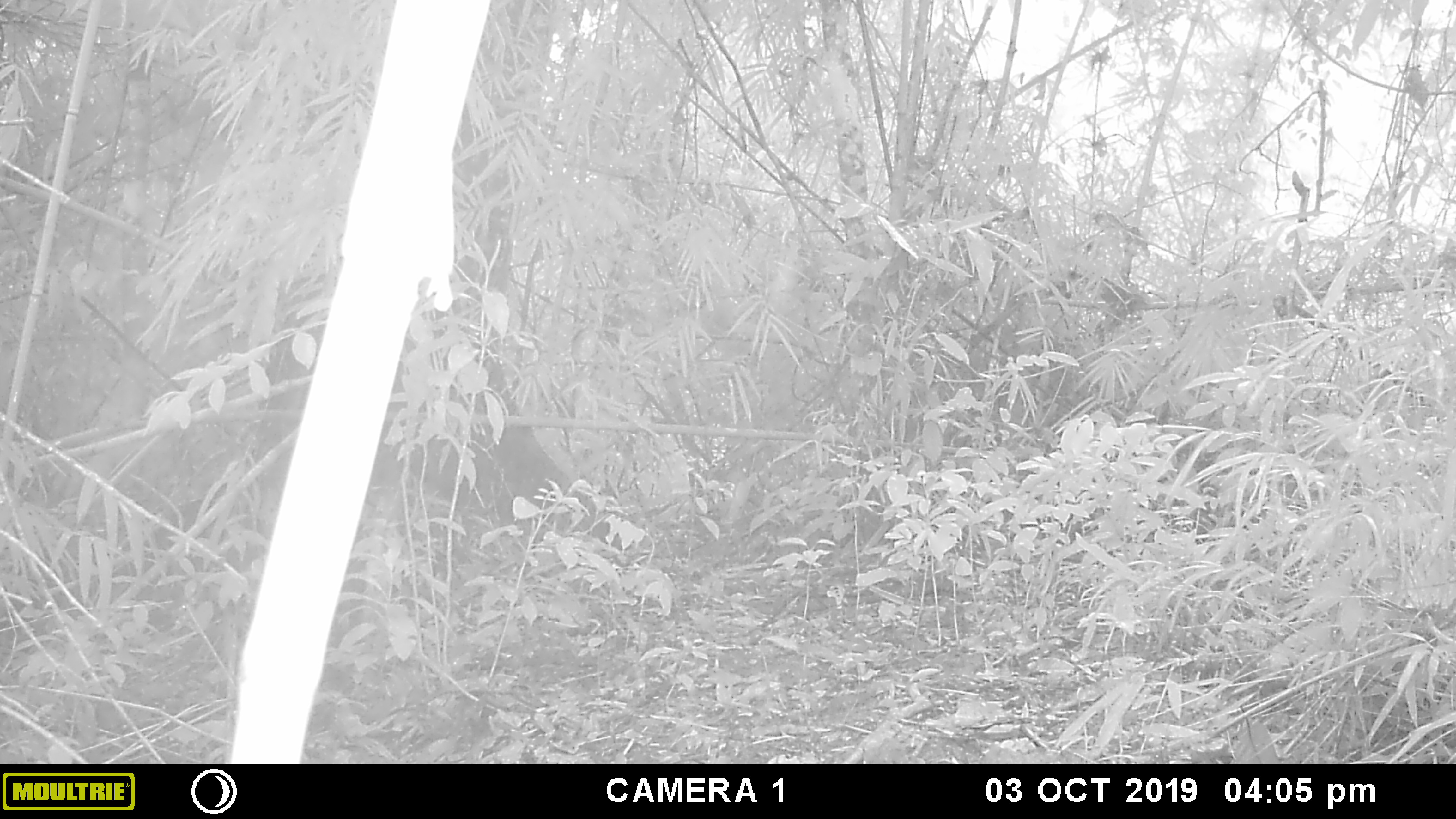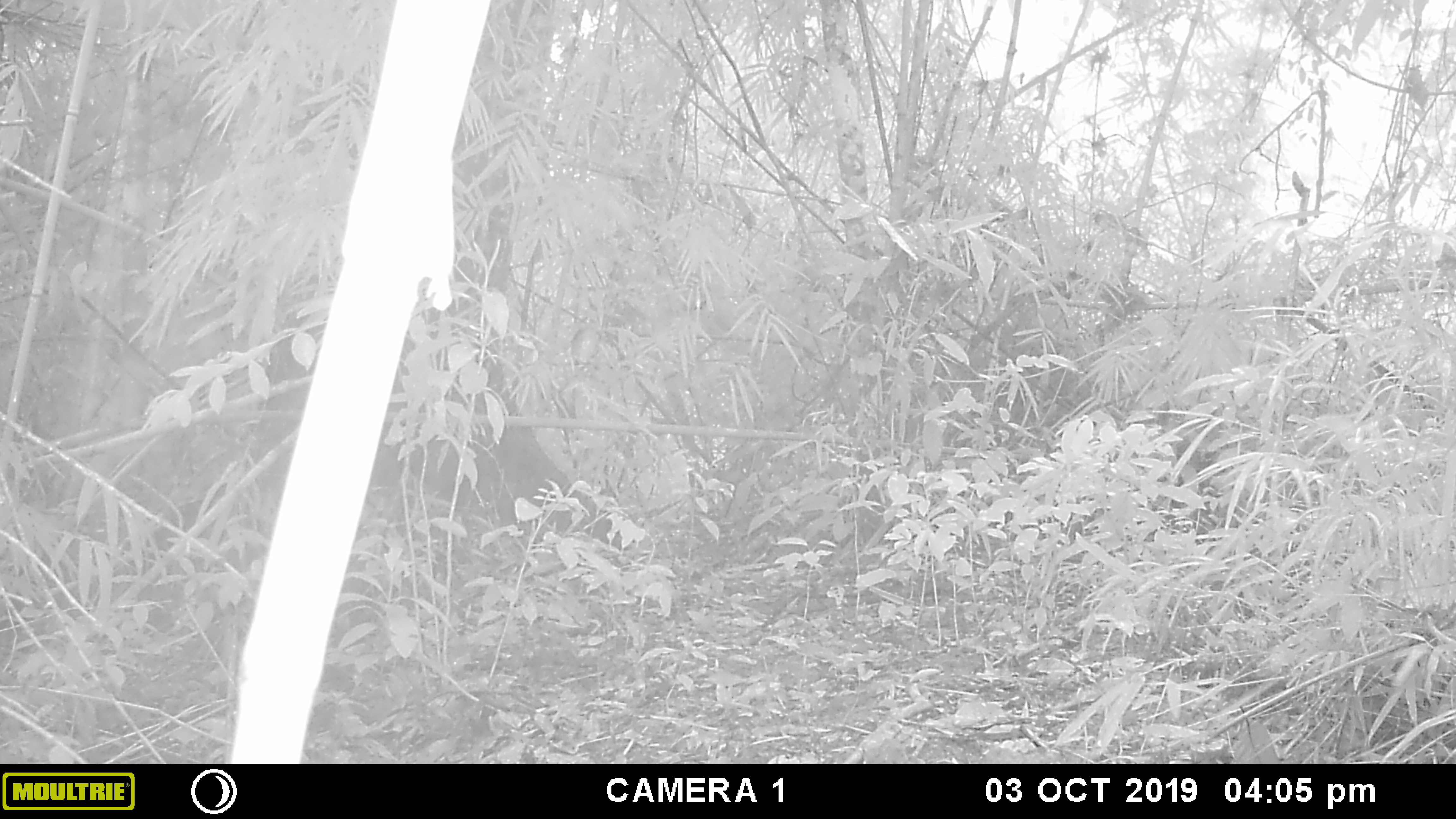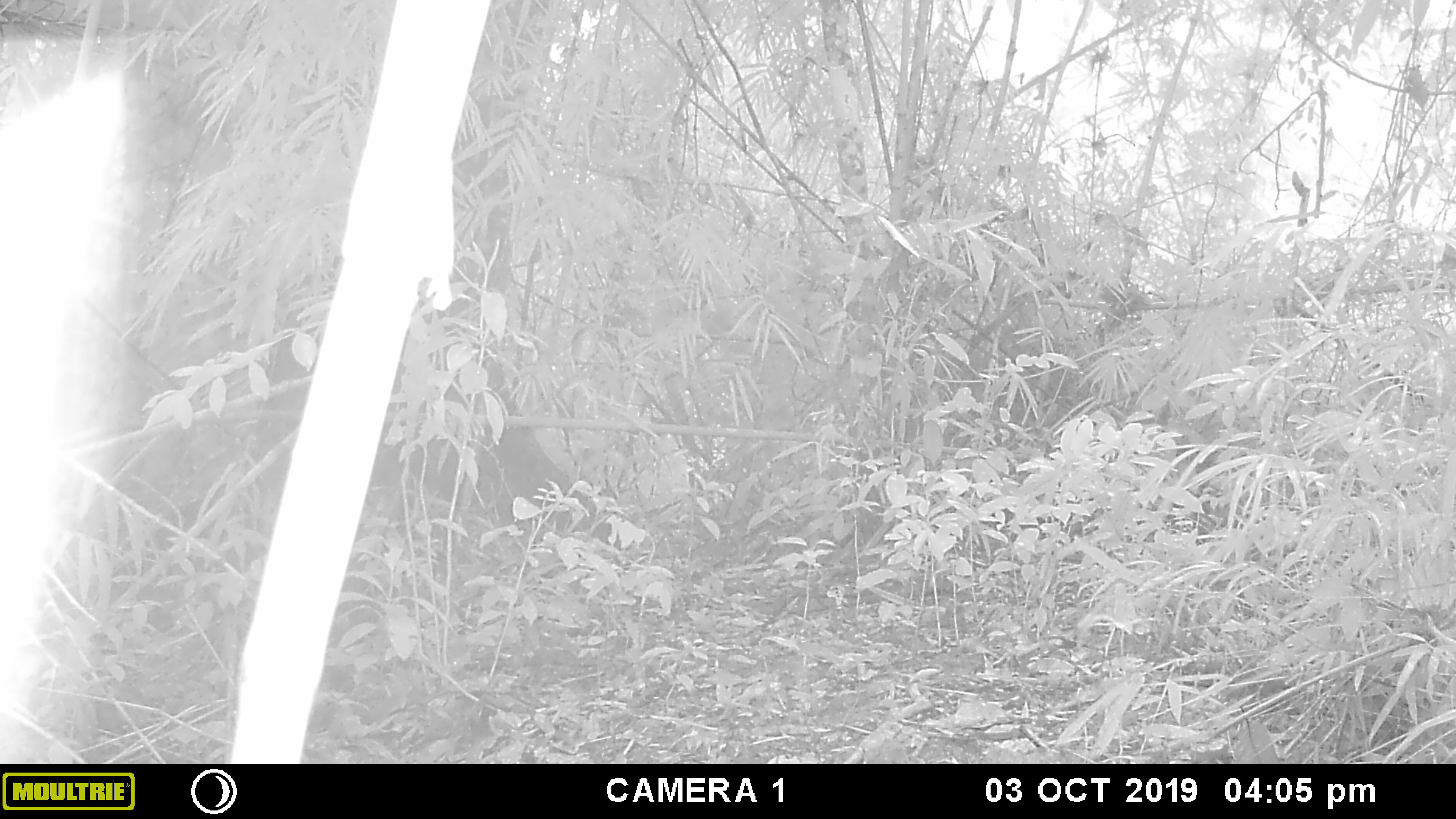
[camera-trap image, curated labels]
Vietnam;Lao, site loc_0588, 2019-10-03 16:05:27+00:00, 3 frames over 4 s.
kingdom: Animalia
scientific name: Animalia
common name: animal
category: unidentified animal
Unidentified animal (animal) (Animalia). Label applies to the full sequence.